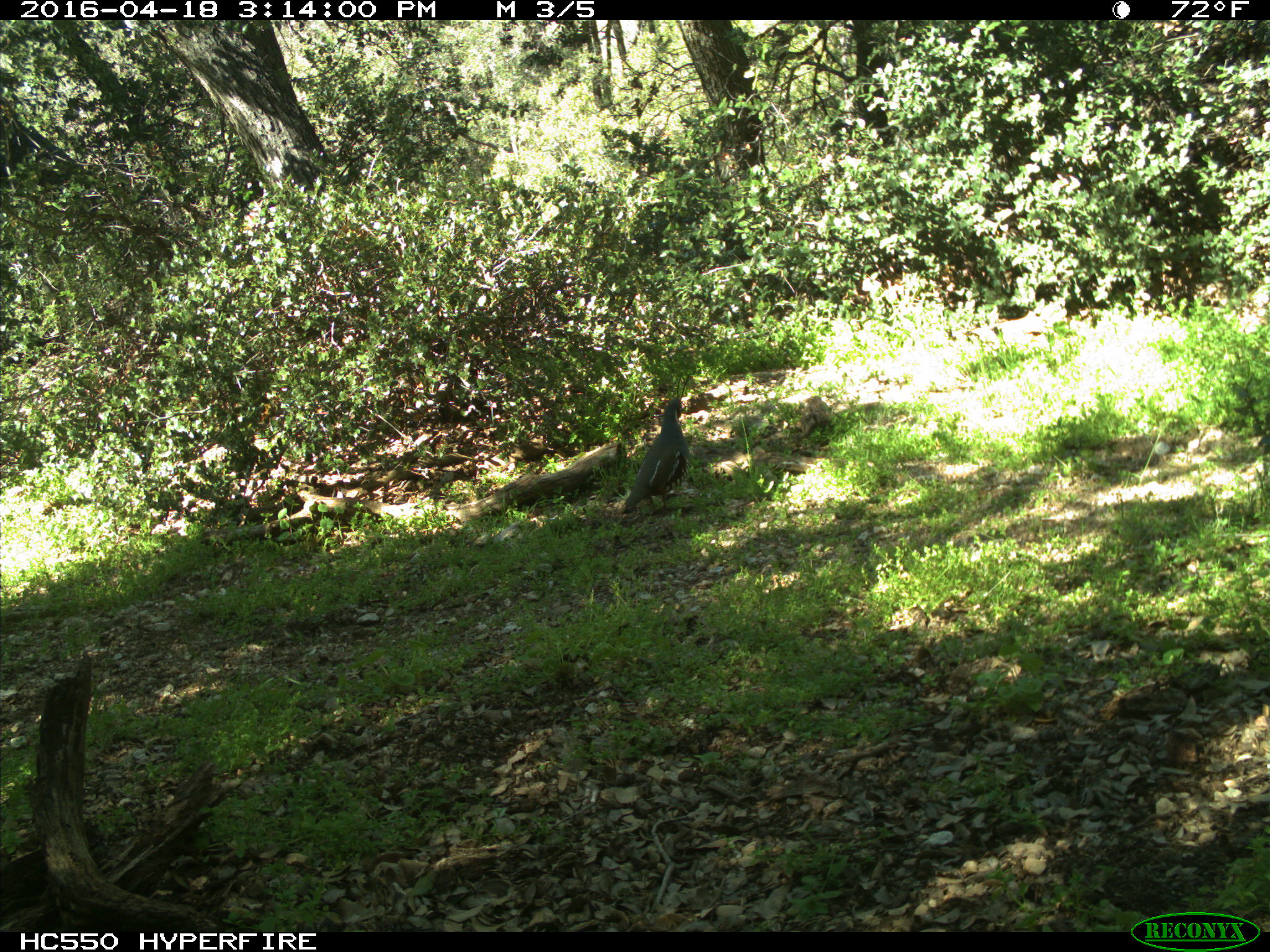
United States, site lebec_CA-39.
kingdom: Animalia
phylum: Chordata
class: Aves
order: Galliformes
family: Odontophoridae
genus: Callipepla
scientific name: Callipepla californica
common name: california quail